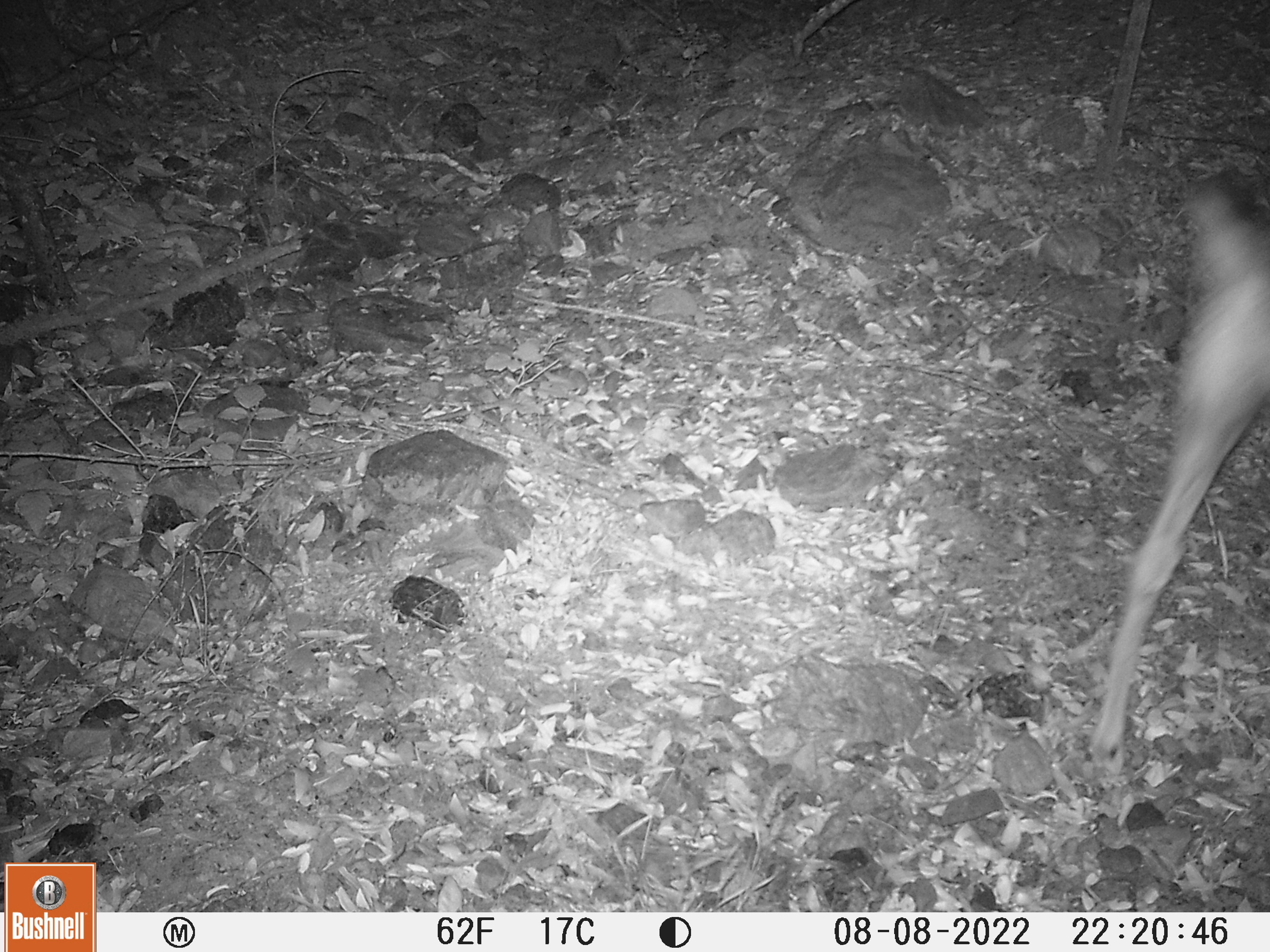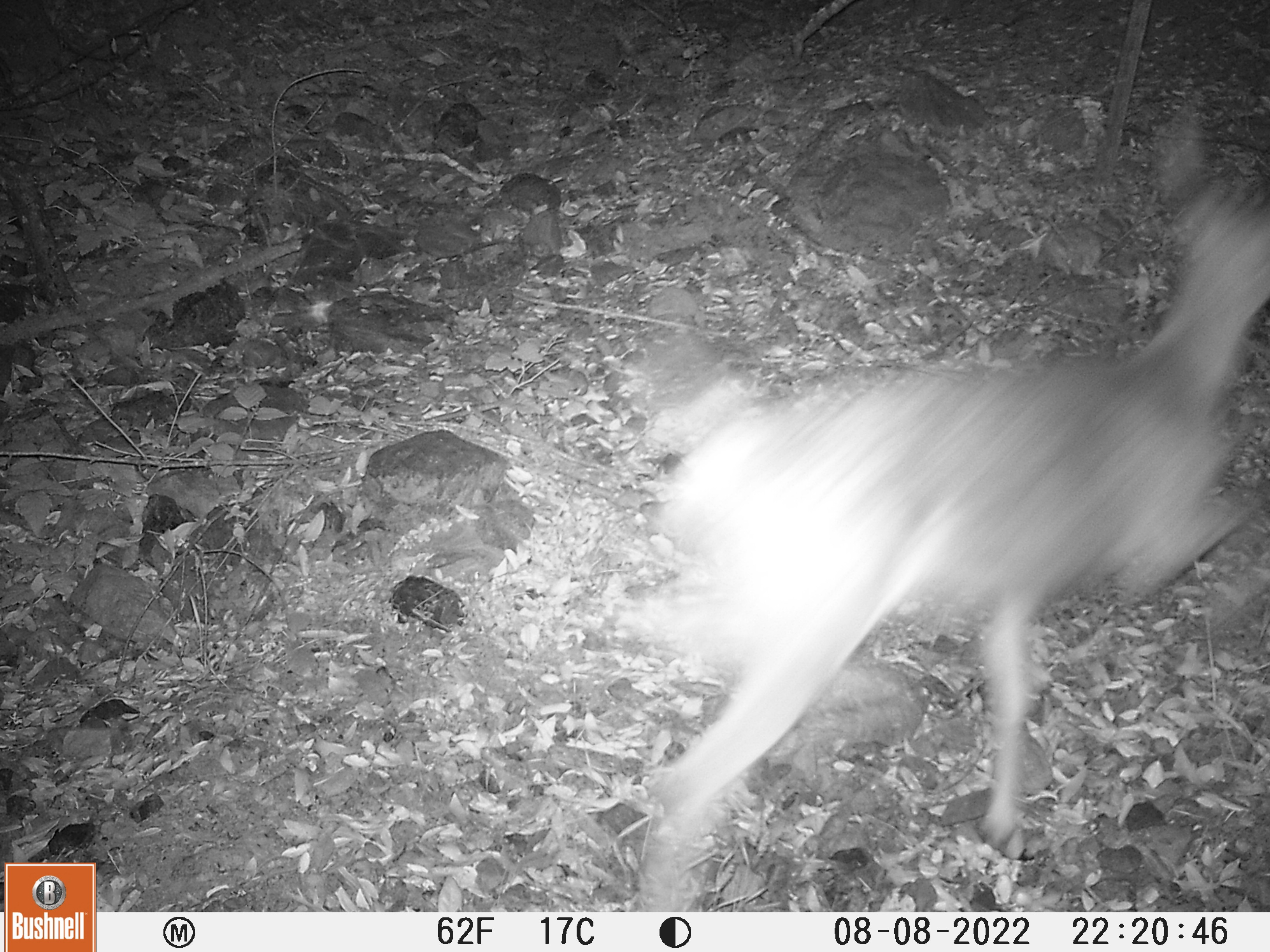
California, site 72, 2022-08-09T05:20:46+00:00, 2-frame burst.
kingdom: Animalia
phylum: Chordata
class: Mammalia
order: Artiodactyla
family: Cervidae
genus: Odocoileus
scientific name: Odocoileus hemionus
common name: mule deer